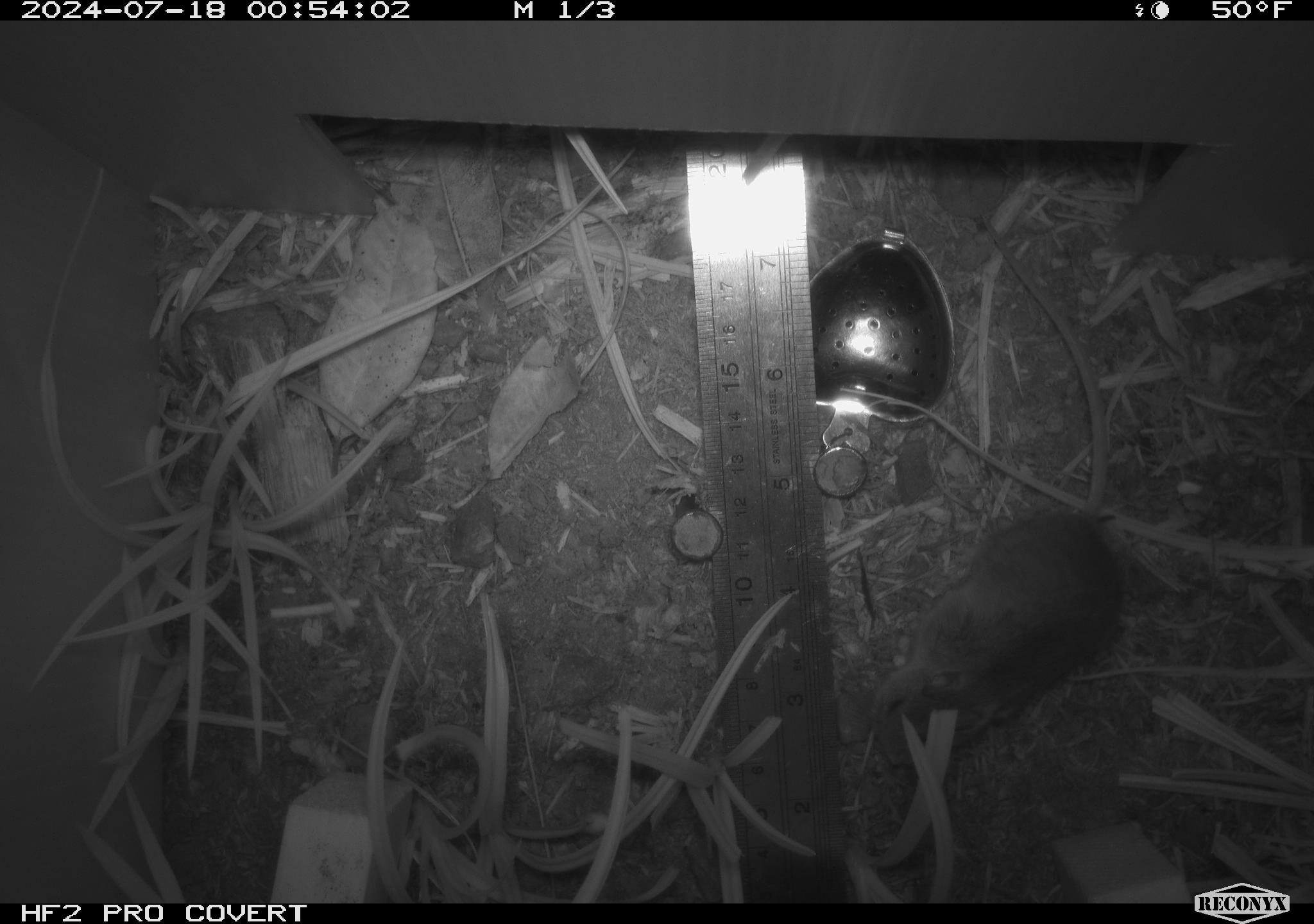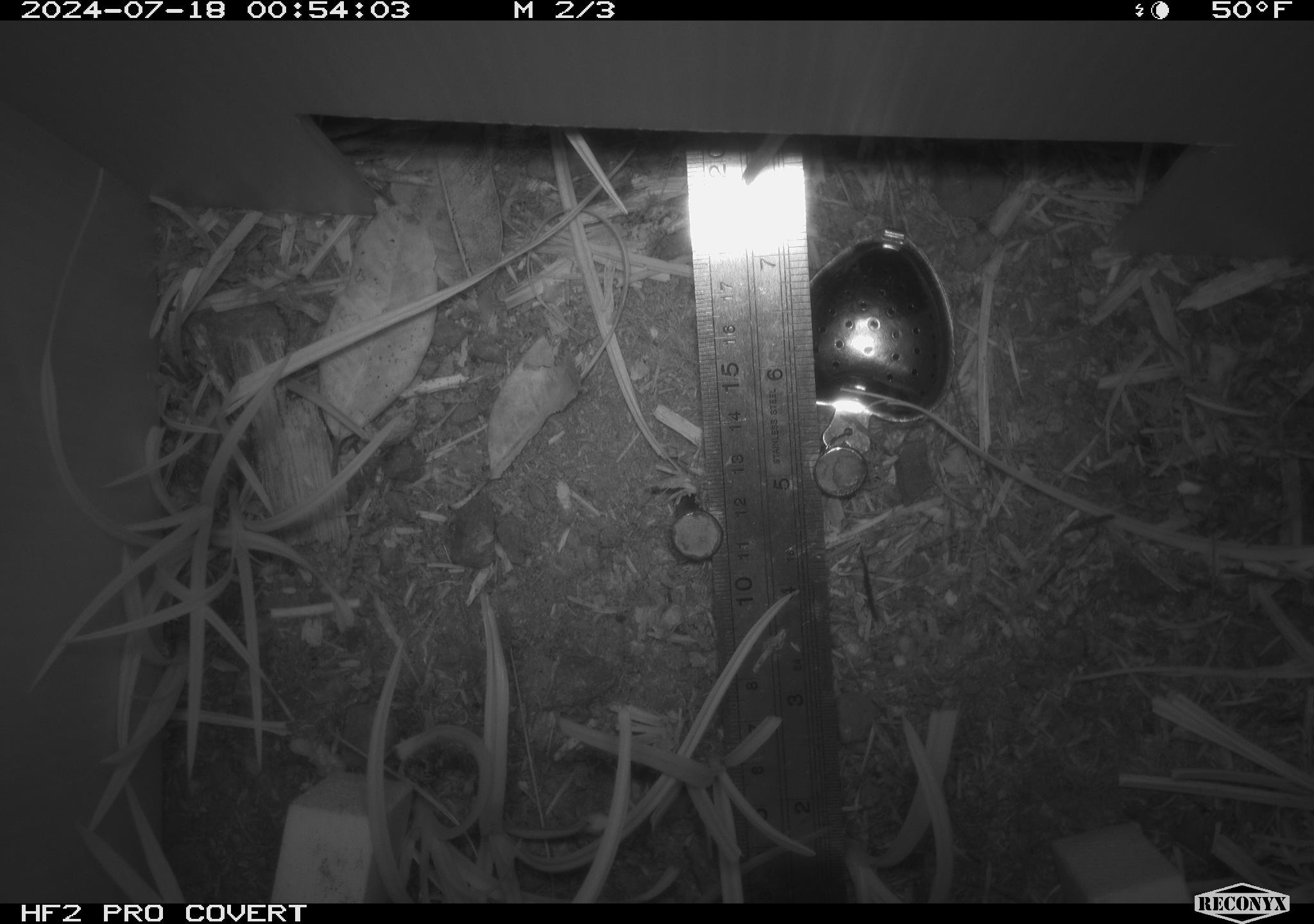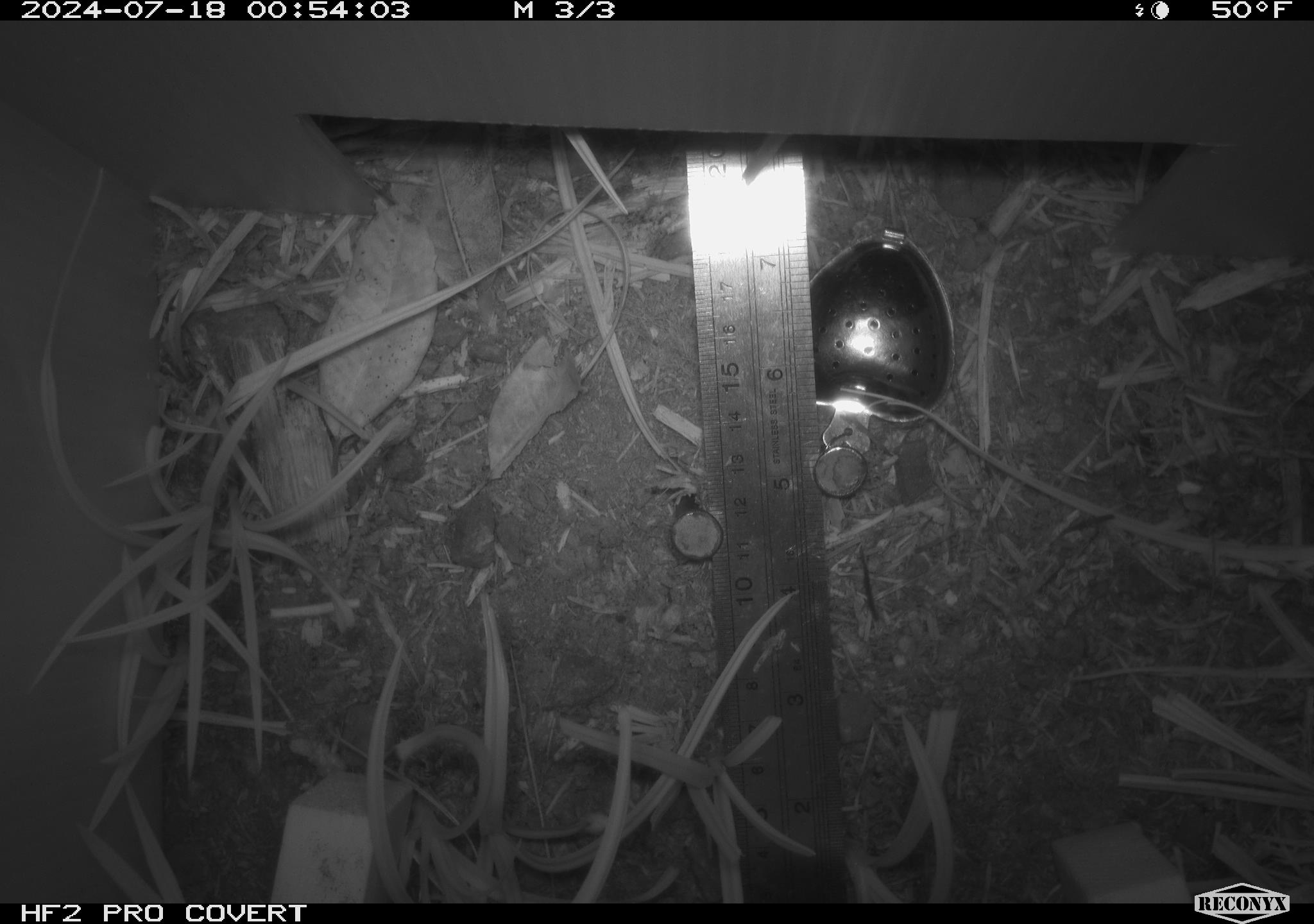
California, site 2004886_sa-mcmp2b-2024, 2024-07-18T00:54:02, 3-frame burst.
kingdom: Animalia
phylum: Chordata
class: Mammalia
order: Rodentia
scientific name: Rodentia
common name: mouse species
Mouse species (Rodentia).